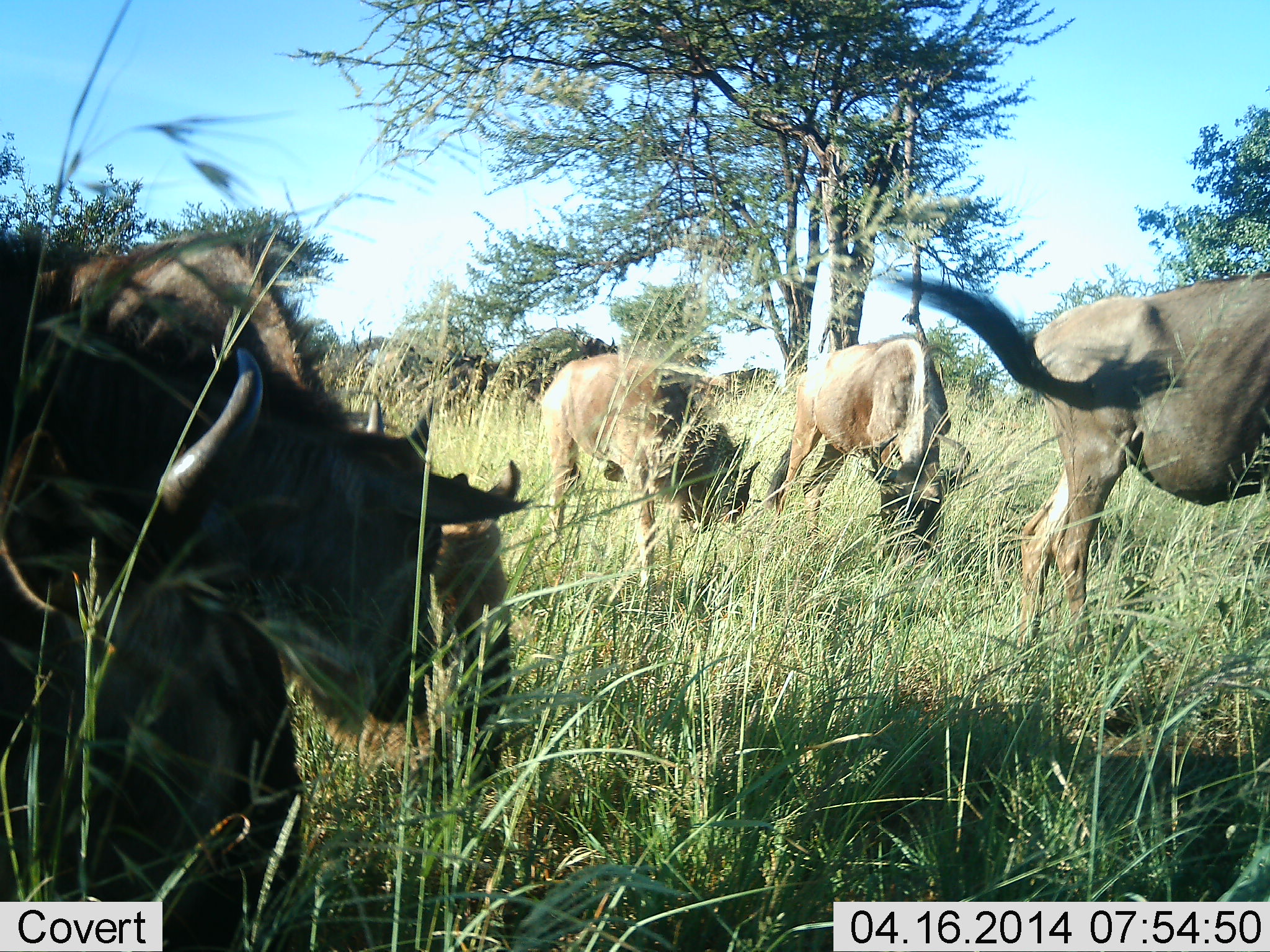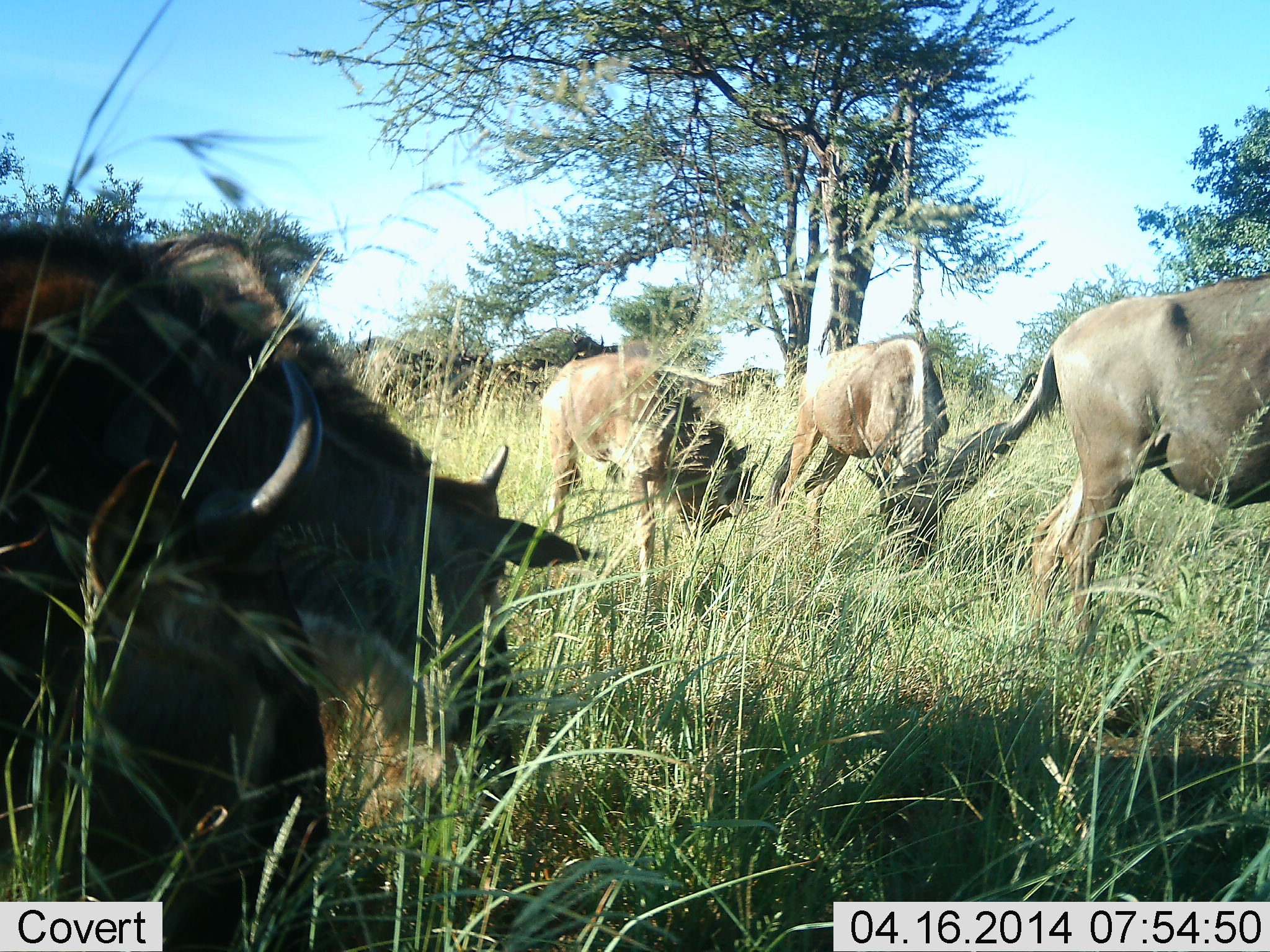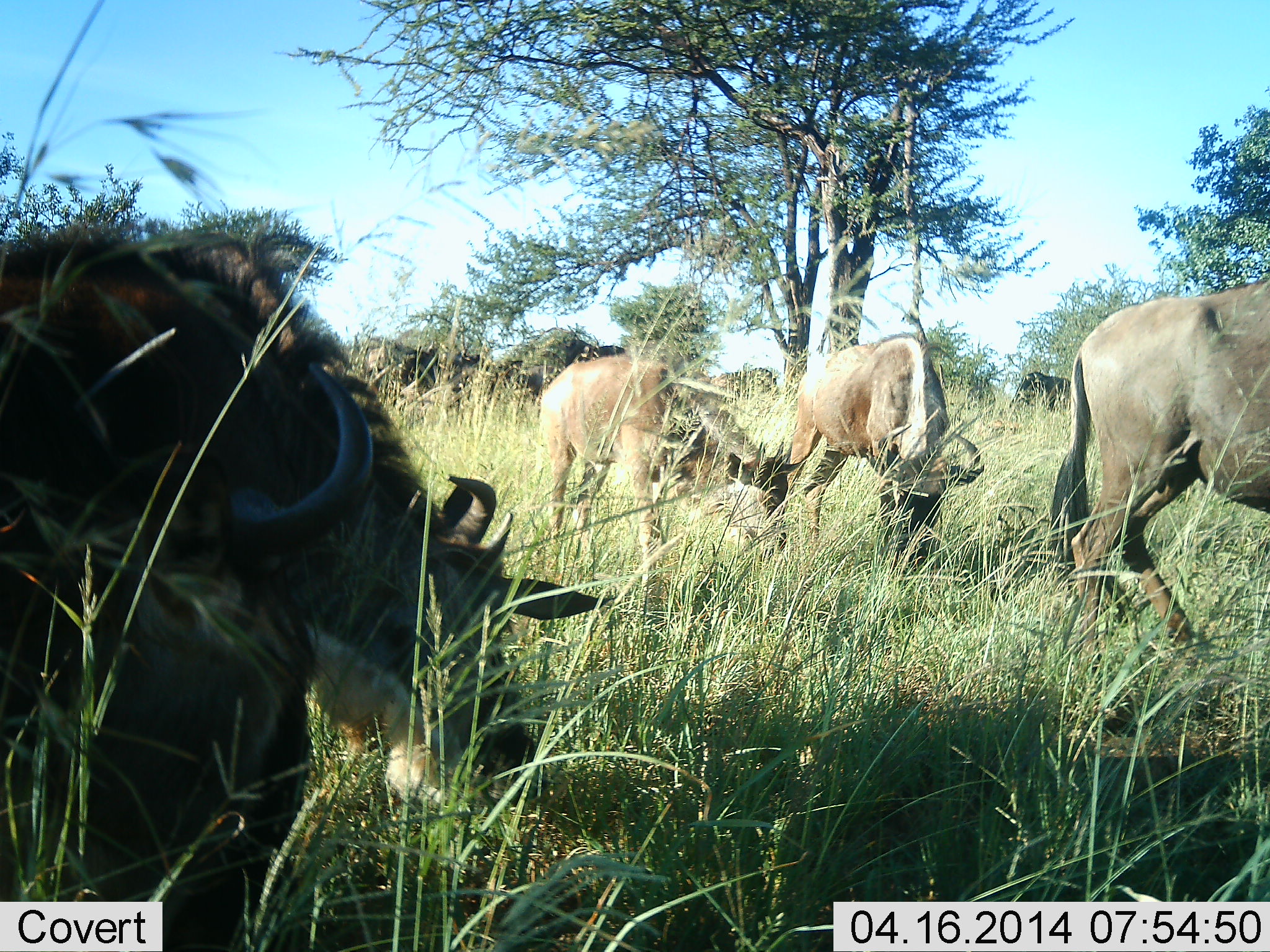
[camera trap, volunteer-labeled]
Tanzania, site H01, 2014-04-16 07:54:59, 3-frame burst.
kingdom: Animalia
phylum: Chordata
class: Mammalia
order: Artiodactyla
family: Bovidae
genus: Connochaetes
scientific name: Connochaetes taurinus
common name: blue wildebeest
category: wildebeest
Wildebeest (blue wildebeest) (Connochaetes taurinus), count 5. Behavior (volunteer vote fractions): standing 25%, resting 8%, moving 17%, interacting 0%. Young present (vote fraction): 8%. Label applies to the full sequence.